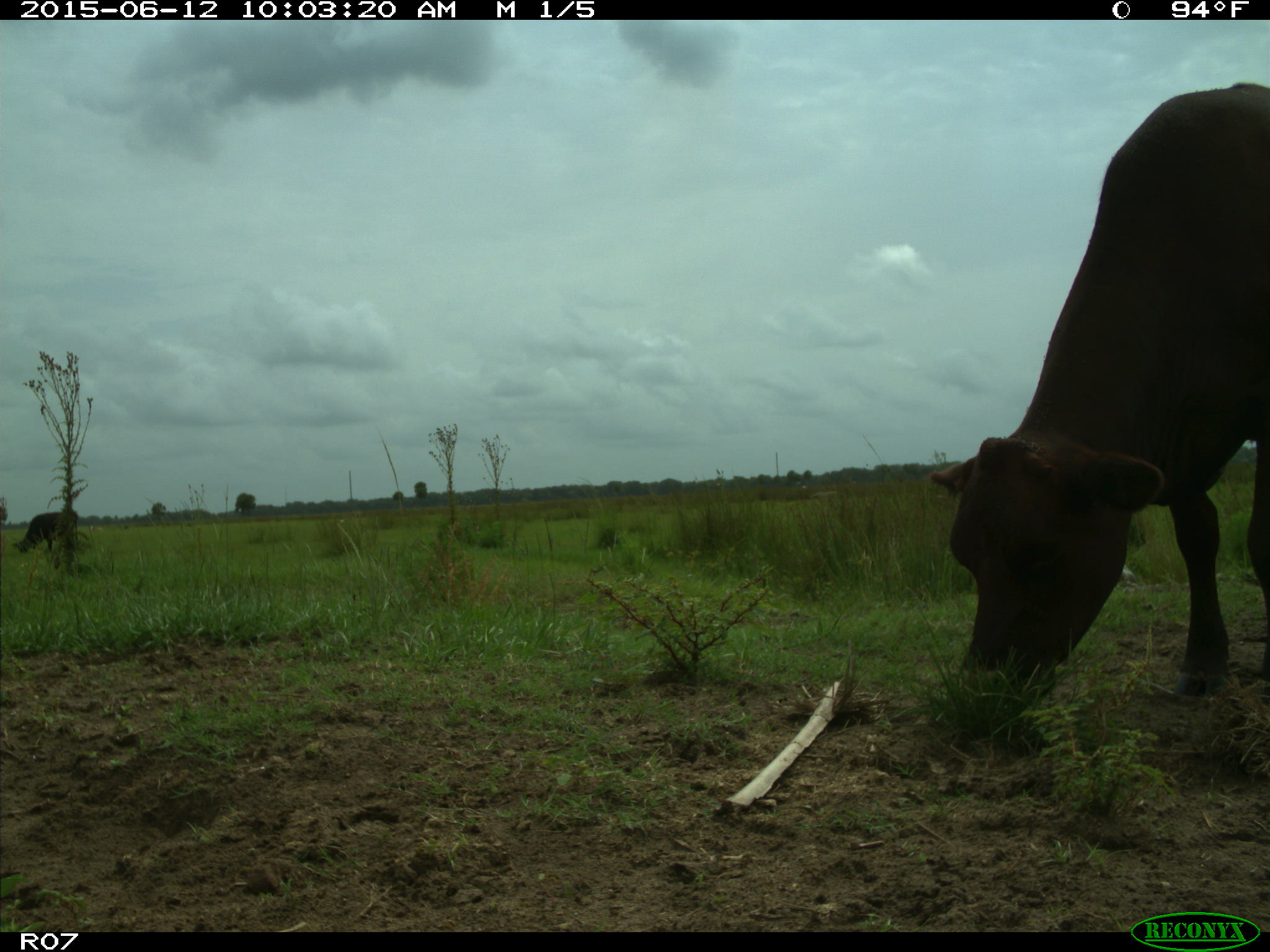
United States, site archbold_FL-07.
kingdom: Animalia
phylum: Chordata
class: Mammalia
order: Artiodactyla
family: Bovidae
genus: Bos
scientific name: Bos taurus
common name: domestic cow